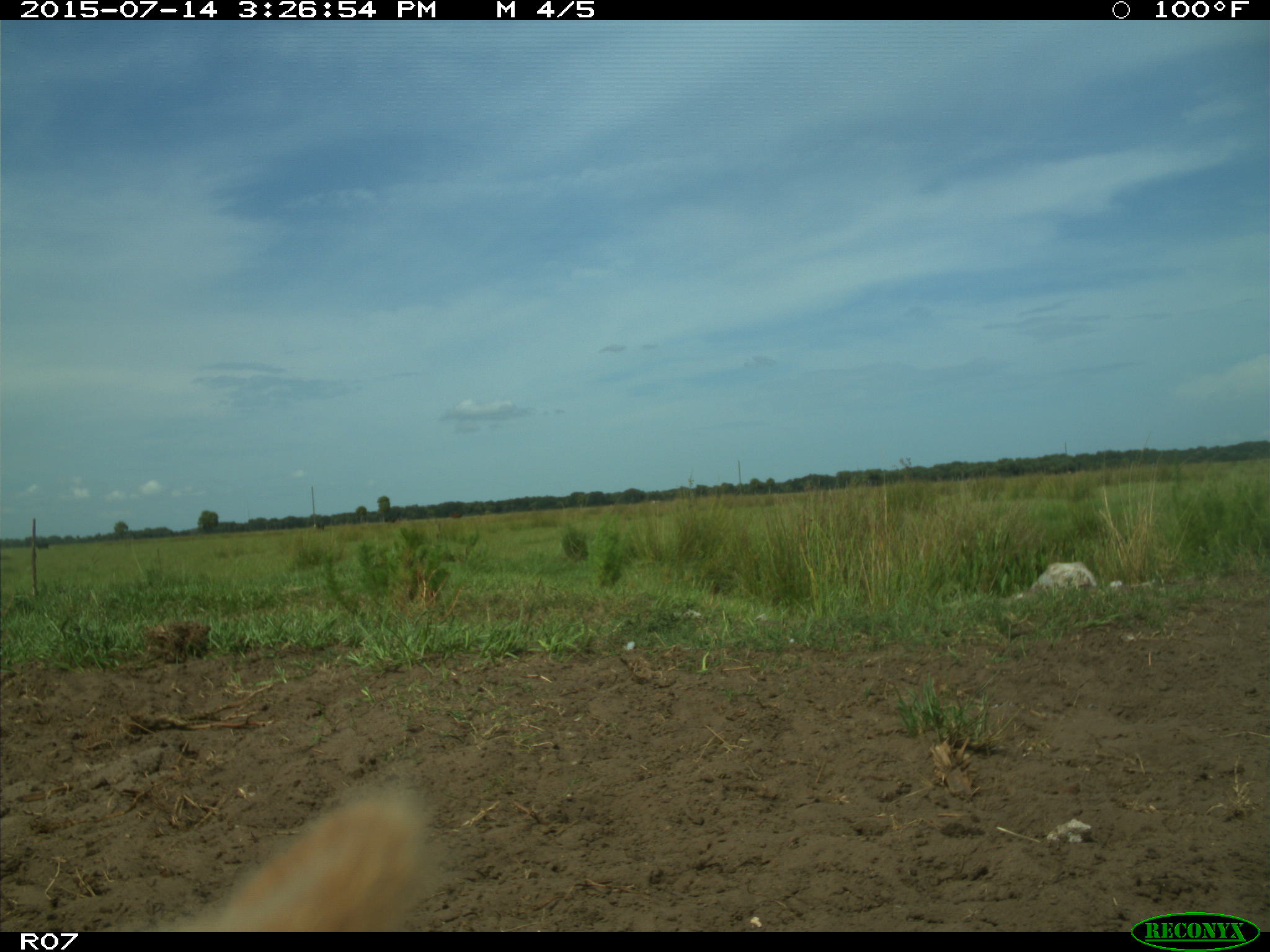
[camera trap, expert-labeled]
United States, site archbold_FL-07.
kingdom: Animalia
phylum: Chordata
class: Mammalia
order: Artiodactyla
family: Bovidae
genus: Bos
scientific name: Bos taurus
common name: domestic cow